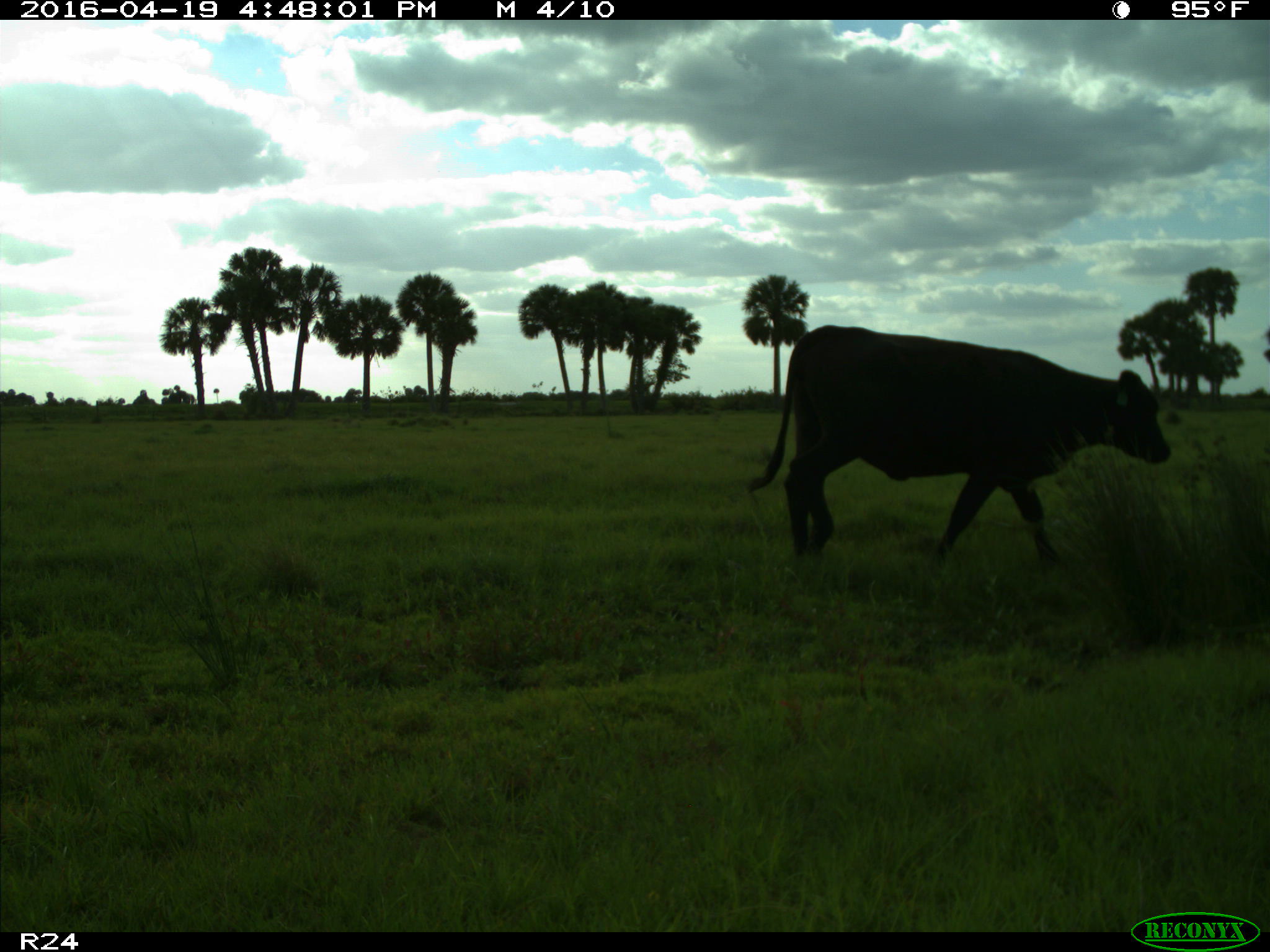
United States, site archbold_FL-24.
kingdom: Animalia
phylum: Chordata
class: Mammalia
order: Artiodactyla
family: Bovidae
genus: Bos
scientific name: Bos taurus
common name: domestic cow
Bos taurus (domestic cow).